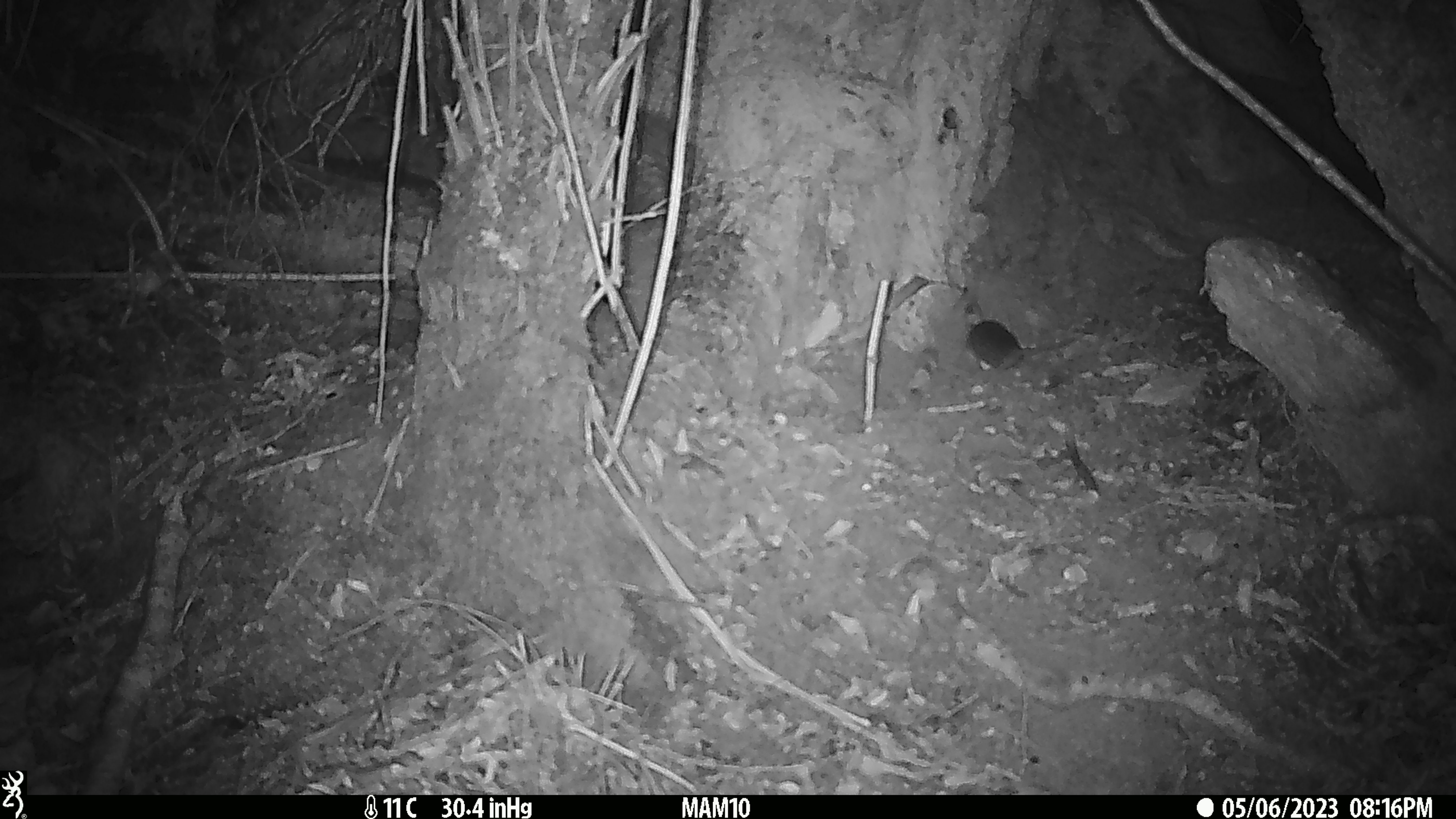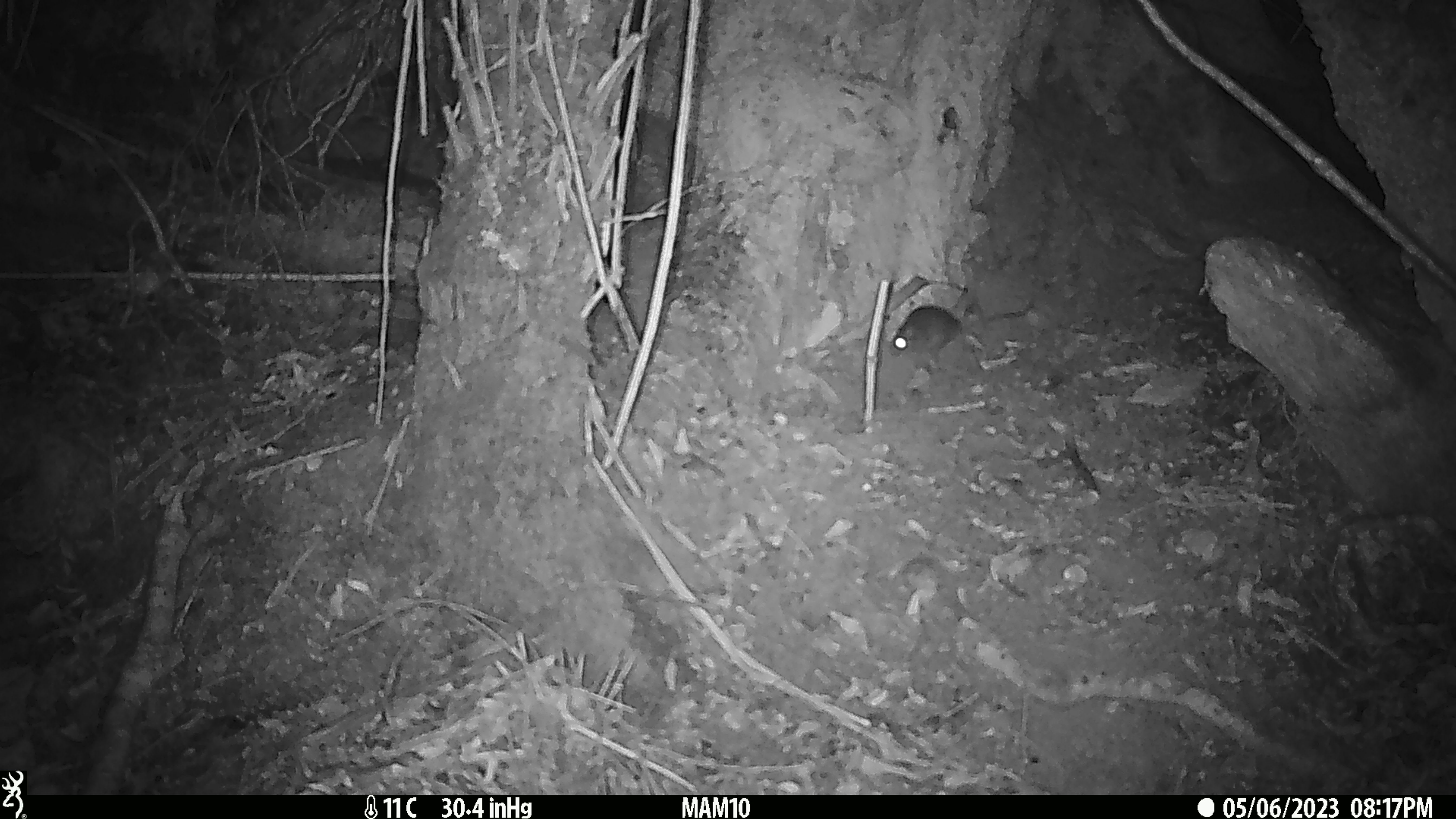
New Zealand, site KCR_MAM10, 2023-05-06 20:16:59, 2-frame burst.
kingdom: Animalia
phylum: Chordata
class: Mammalia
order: Rodentia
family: Muridae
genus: Rattus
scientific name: Rattus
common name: rat